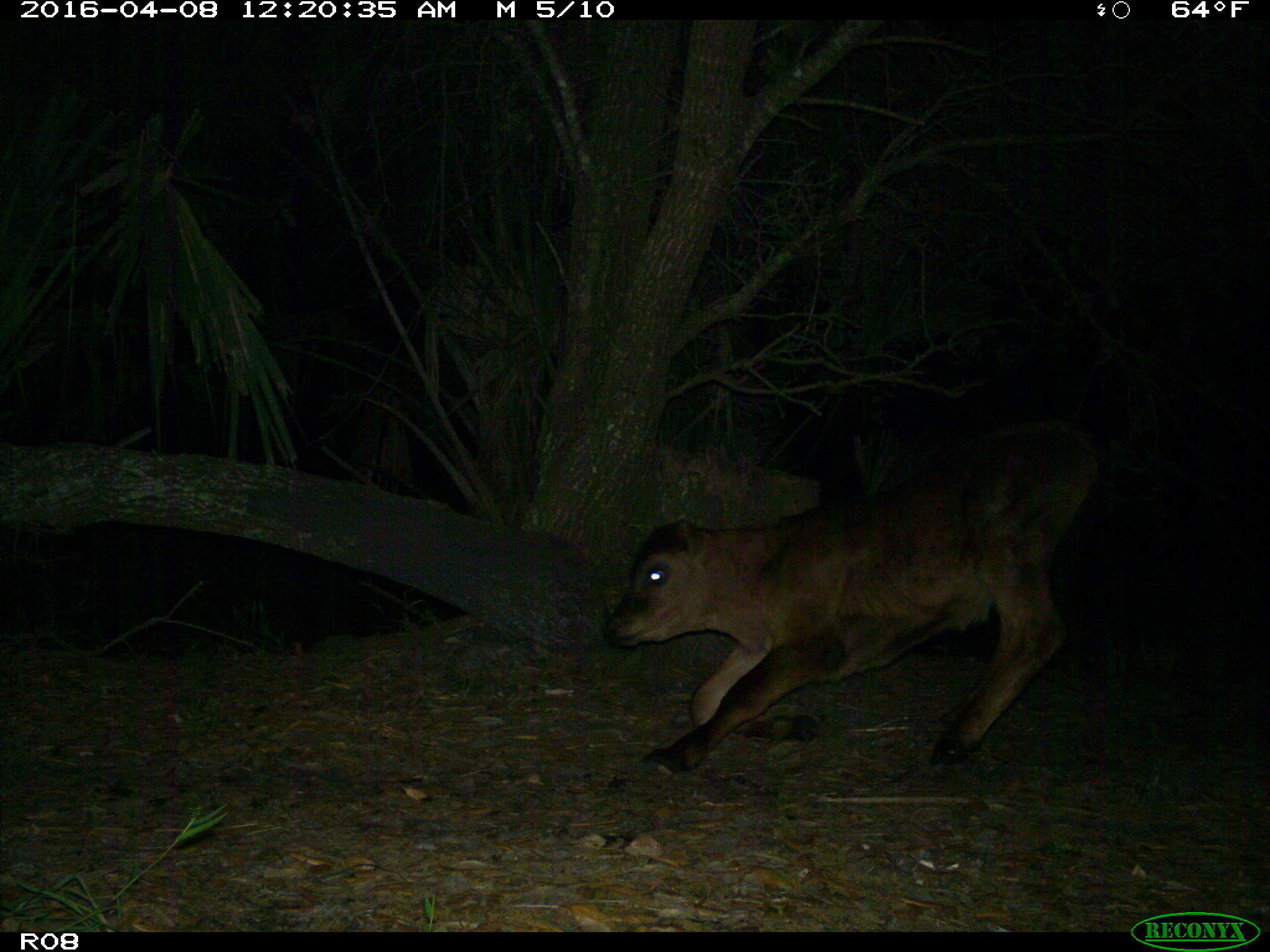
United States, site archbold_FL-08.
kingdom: Animalia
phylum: Chordata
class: Mammalia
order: Artiodactyla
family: Bovidae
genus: Bos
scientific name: Bos taurus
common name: domestic cow